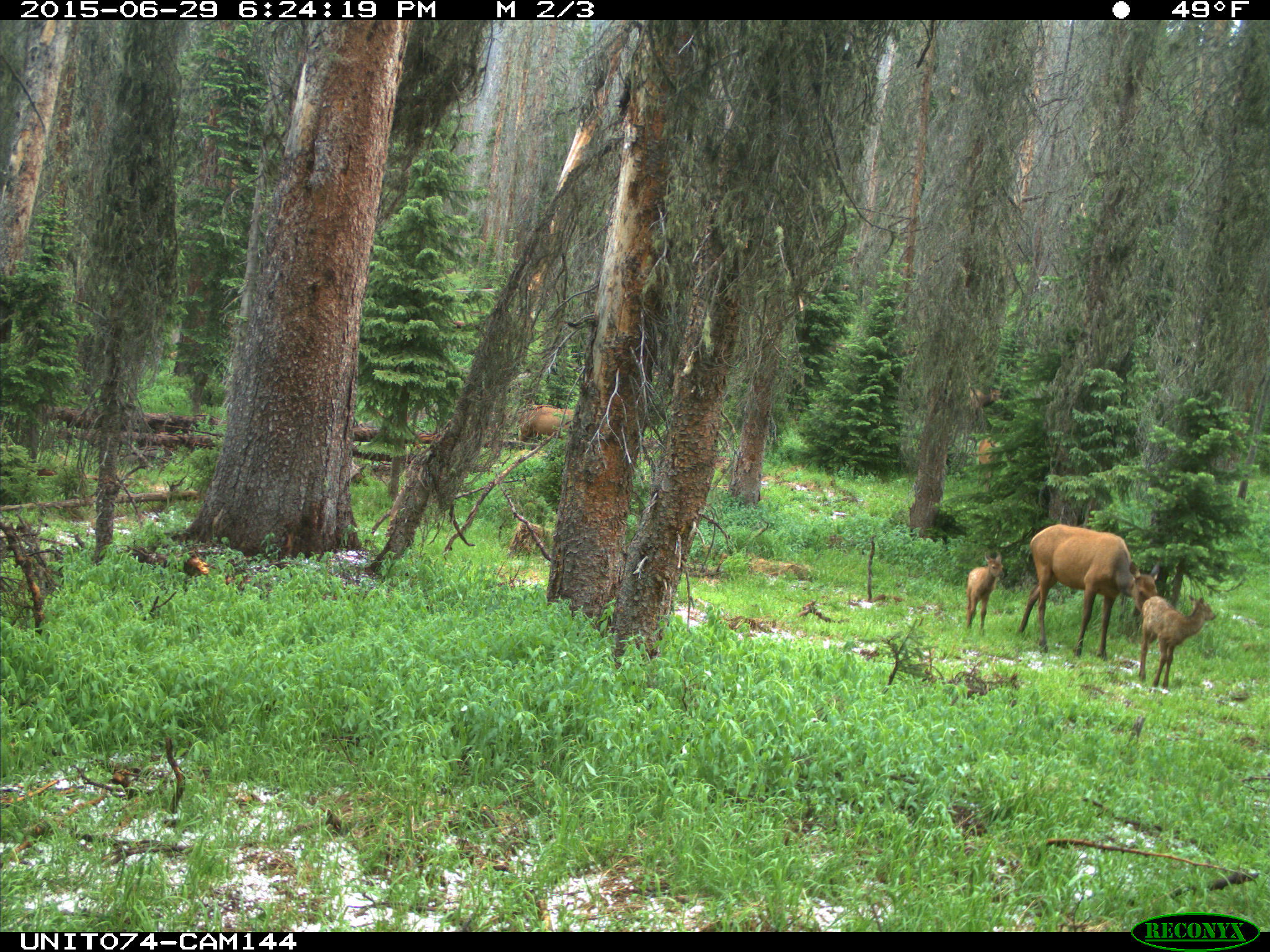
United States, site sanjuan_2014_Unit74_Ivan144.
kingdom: Animalia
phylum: Chordata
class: Mammalia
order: Artiodactyla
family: Cervidae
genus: Cervus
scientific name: Cervus elaphus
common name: red deer